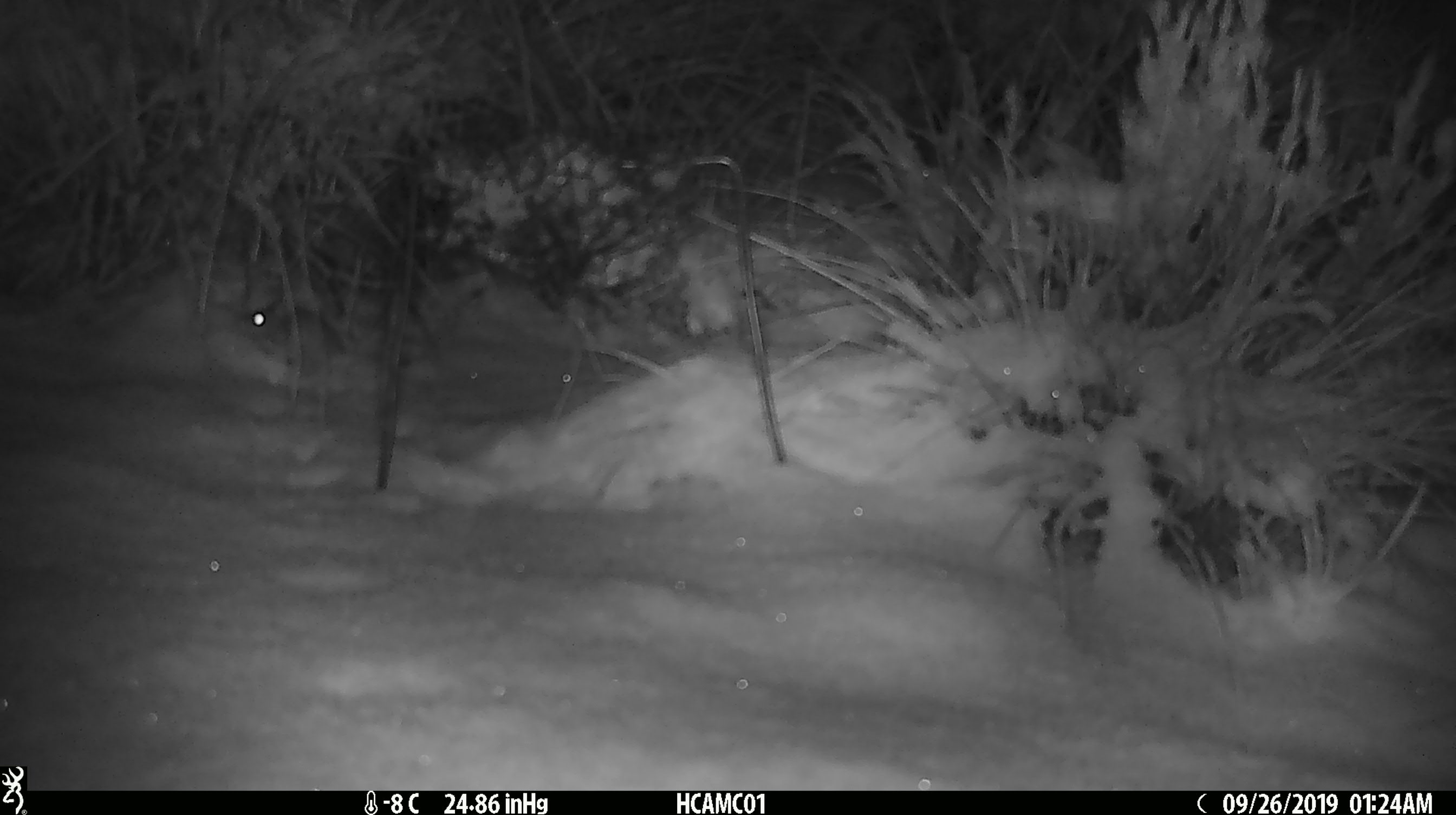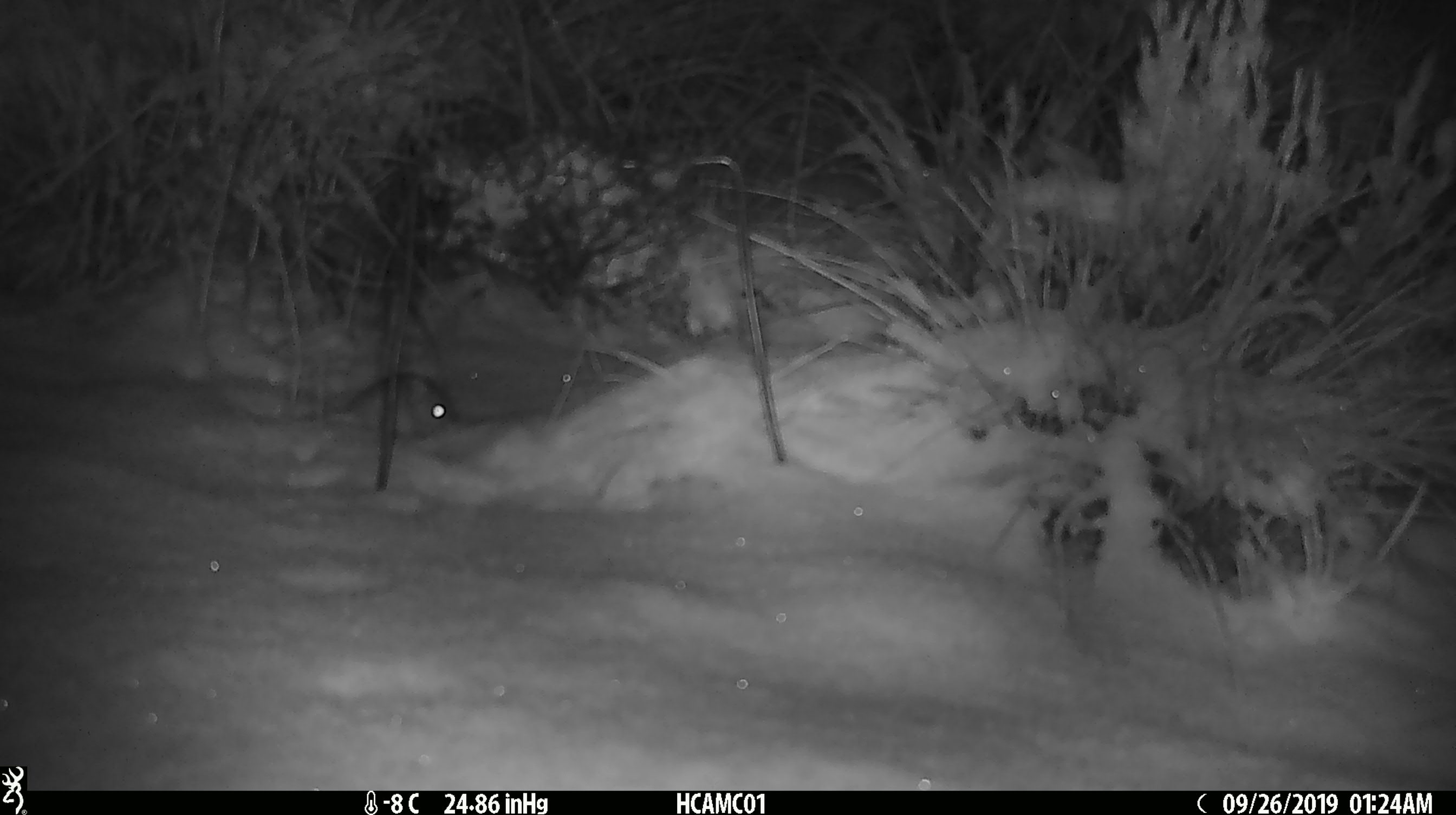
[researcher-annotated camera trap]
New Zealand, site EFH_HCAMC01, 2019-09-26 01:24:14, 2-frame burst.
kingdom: Animalia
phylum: Chordata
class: Mammalia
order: Rodentia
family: Muridae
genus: Mus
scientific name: Mus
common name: mouse